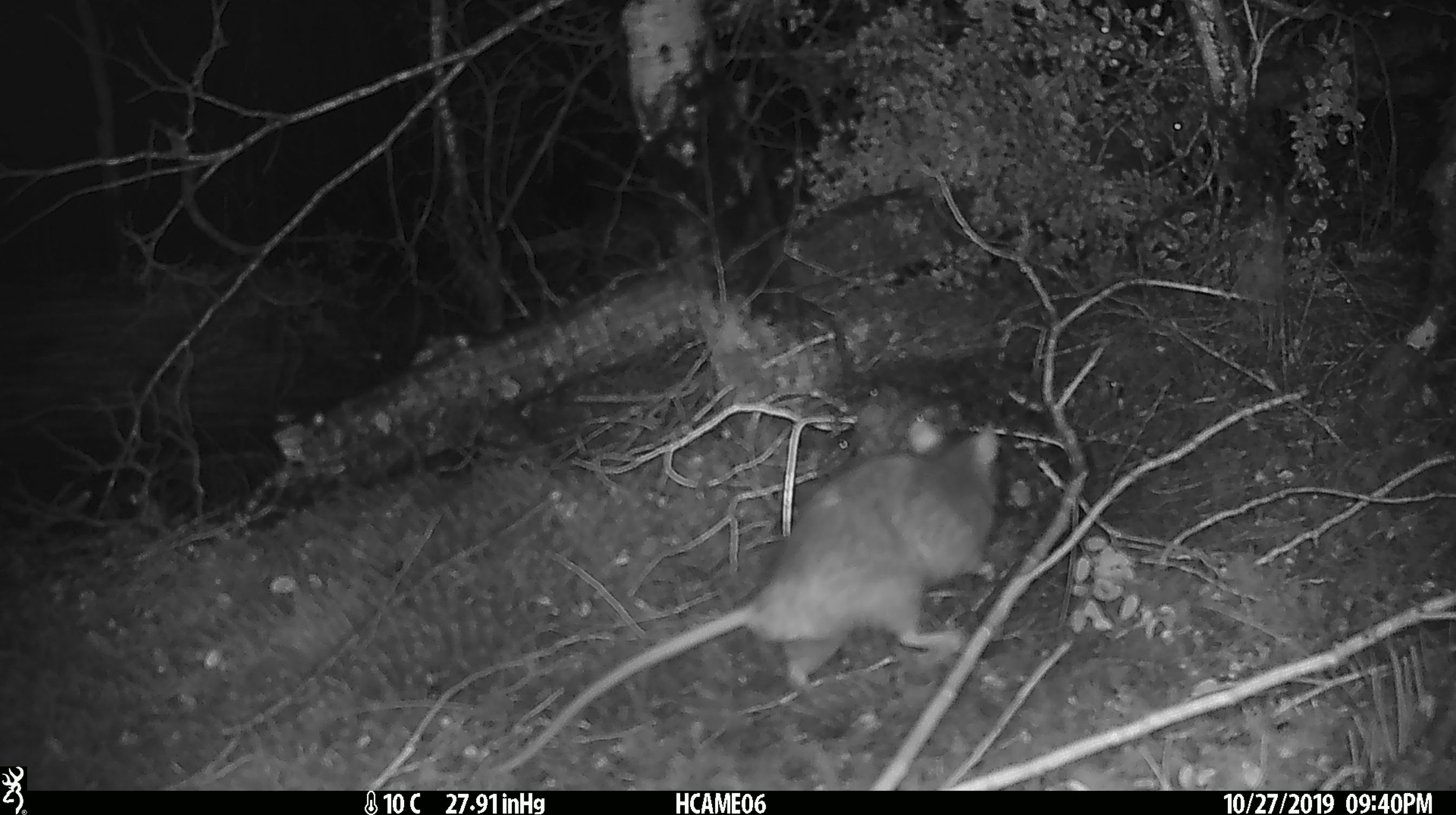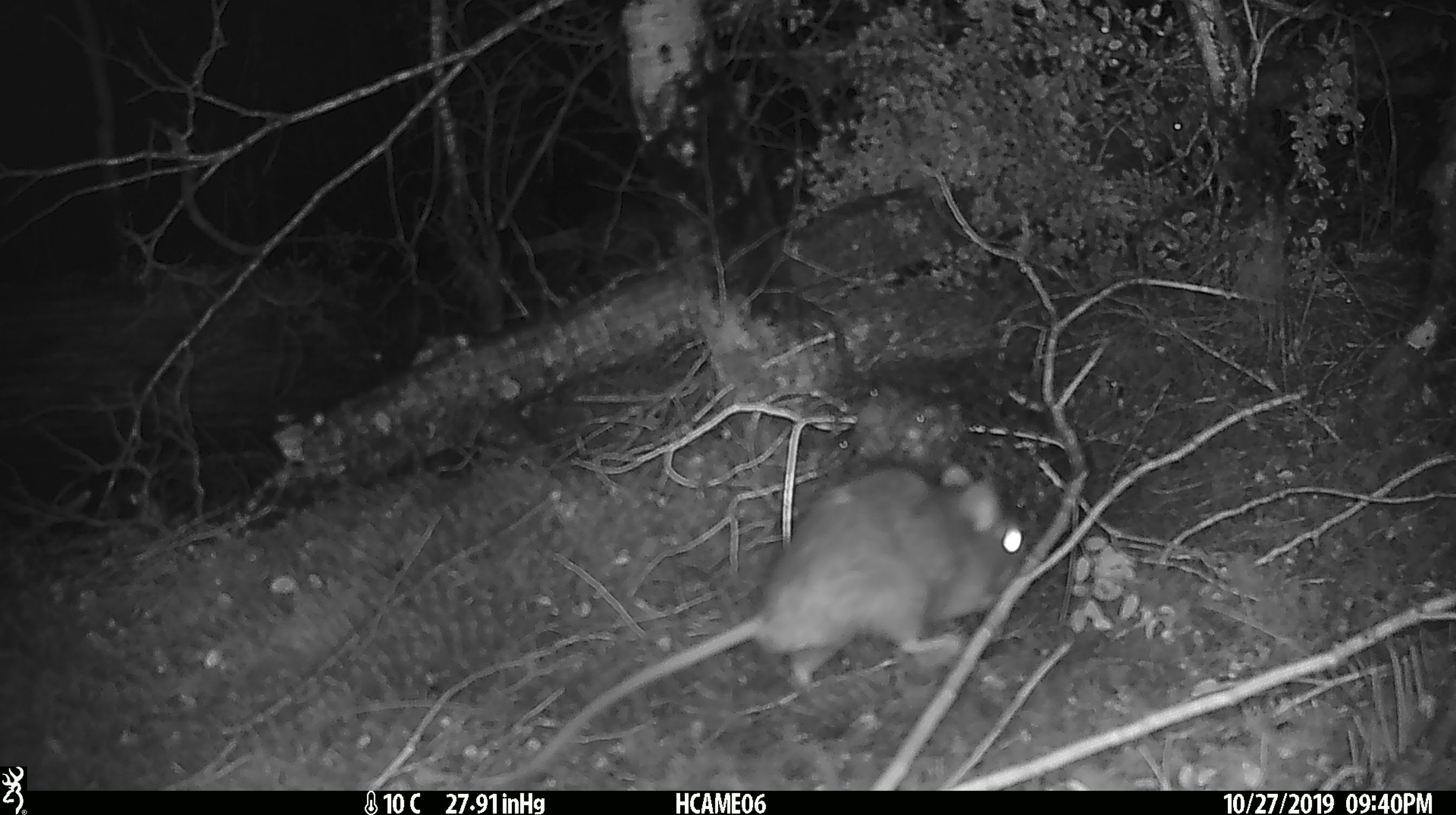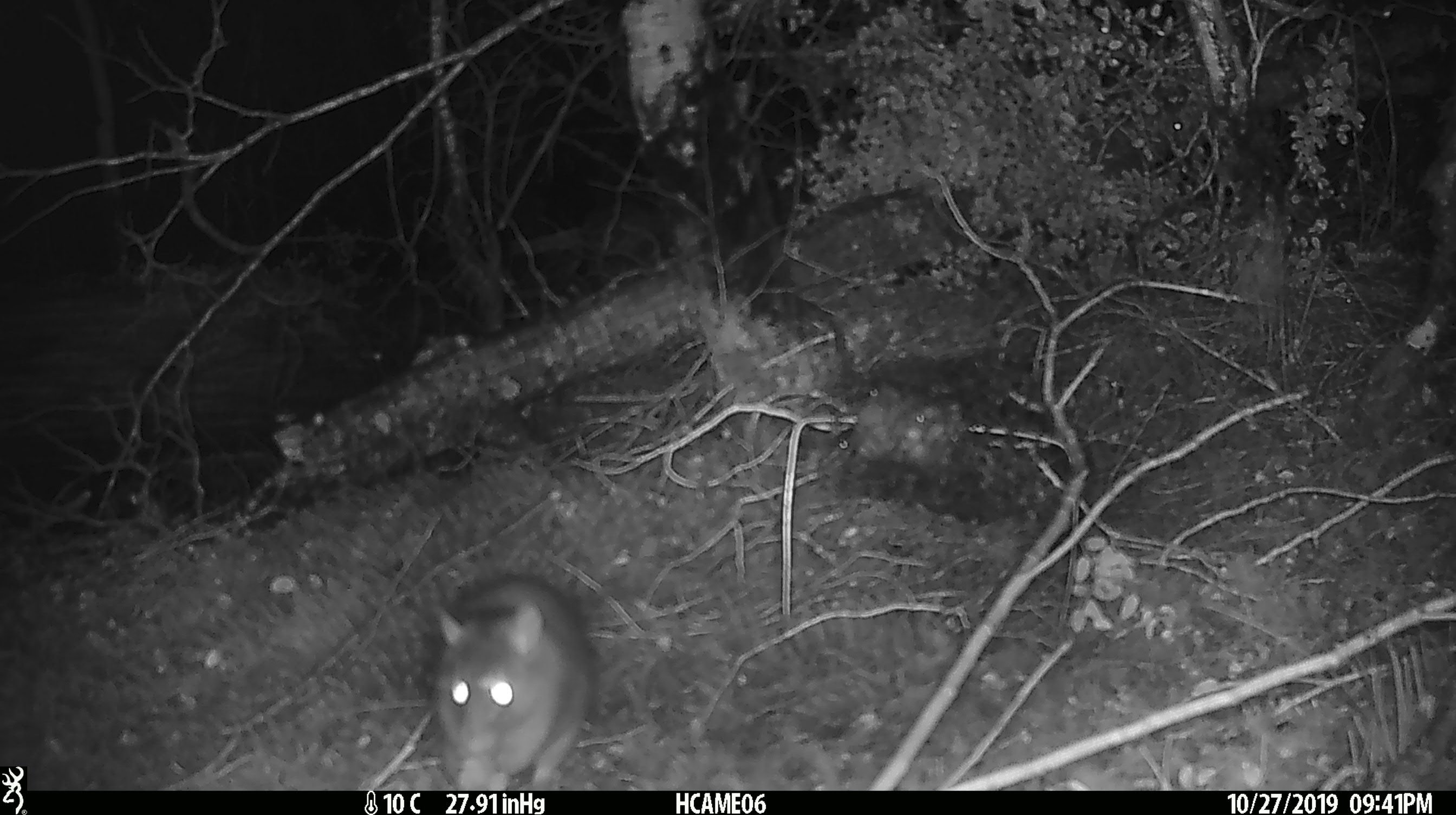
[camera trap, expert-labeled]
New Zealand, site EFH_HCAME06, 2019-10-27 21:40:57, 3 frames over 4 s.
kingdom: Animalia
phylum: Chordata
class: Mammalia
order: Rodentia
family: Muridae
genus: Rattus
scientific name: Rattus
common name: rat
Rat (Rattus).